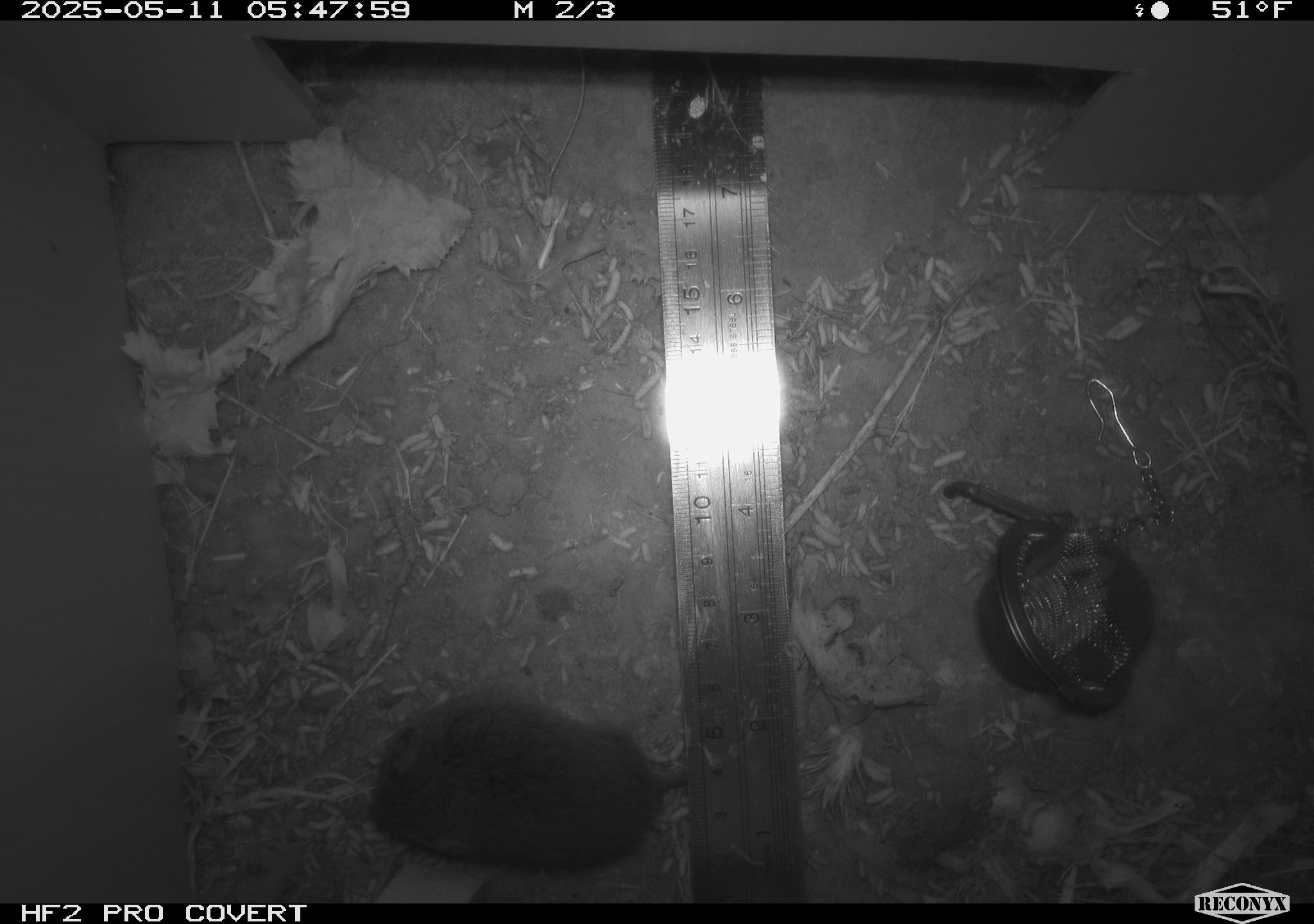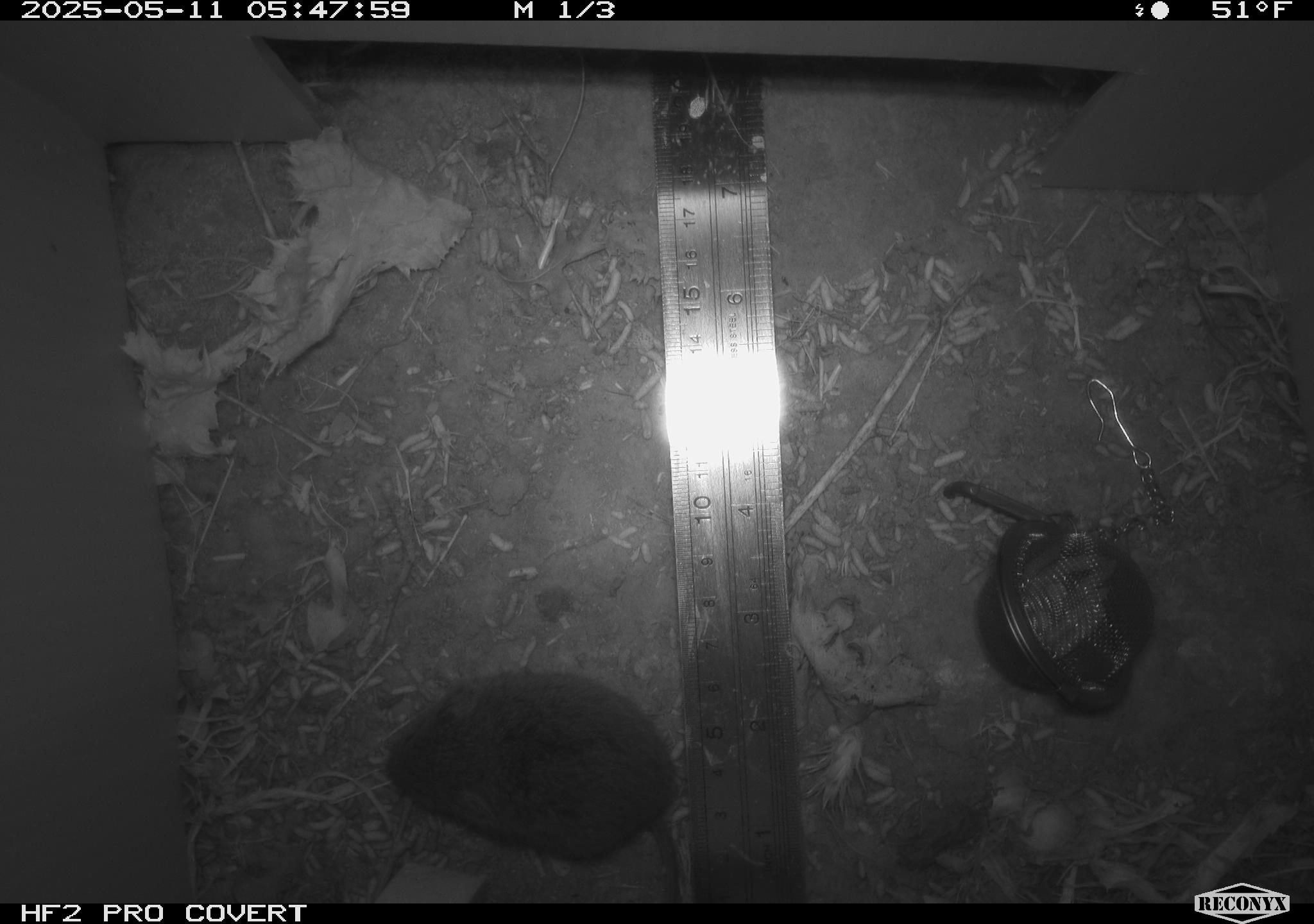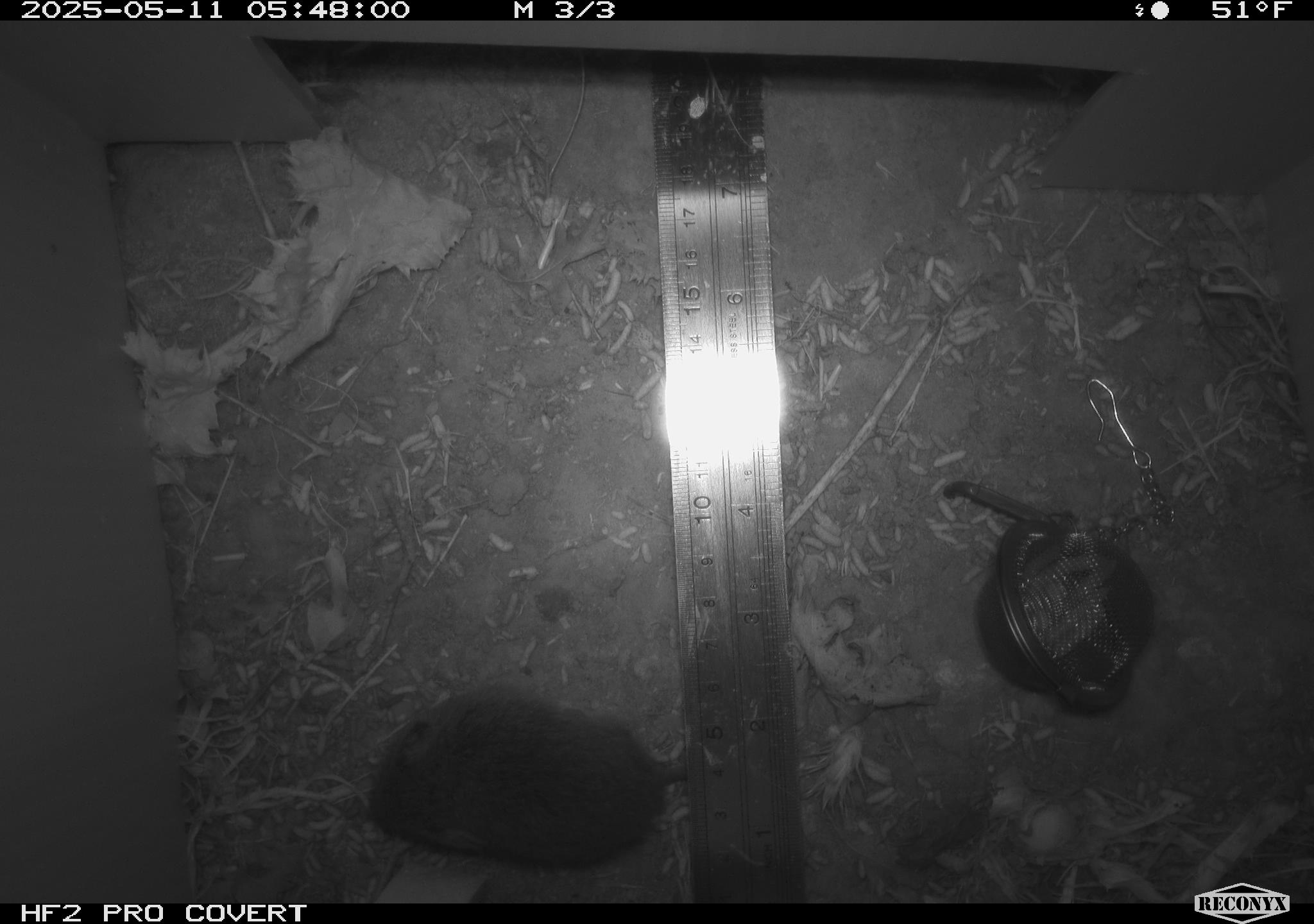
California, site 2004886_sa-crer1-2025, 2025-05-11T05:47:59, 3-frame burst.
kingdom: Animalia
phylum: Chordata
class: Mammalia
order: Rodentia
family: Cricetidae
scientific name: Arvicolinae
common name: voles, lemmings, and muskrats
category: arvicolinae subfamily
Arvicolinae subfamily (voles, lemmings, and muskrats) (Arvicolinae).